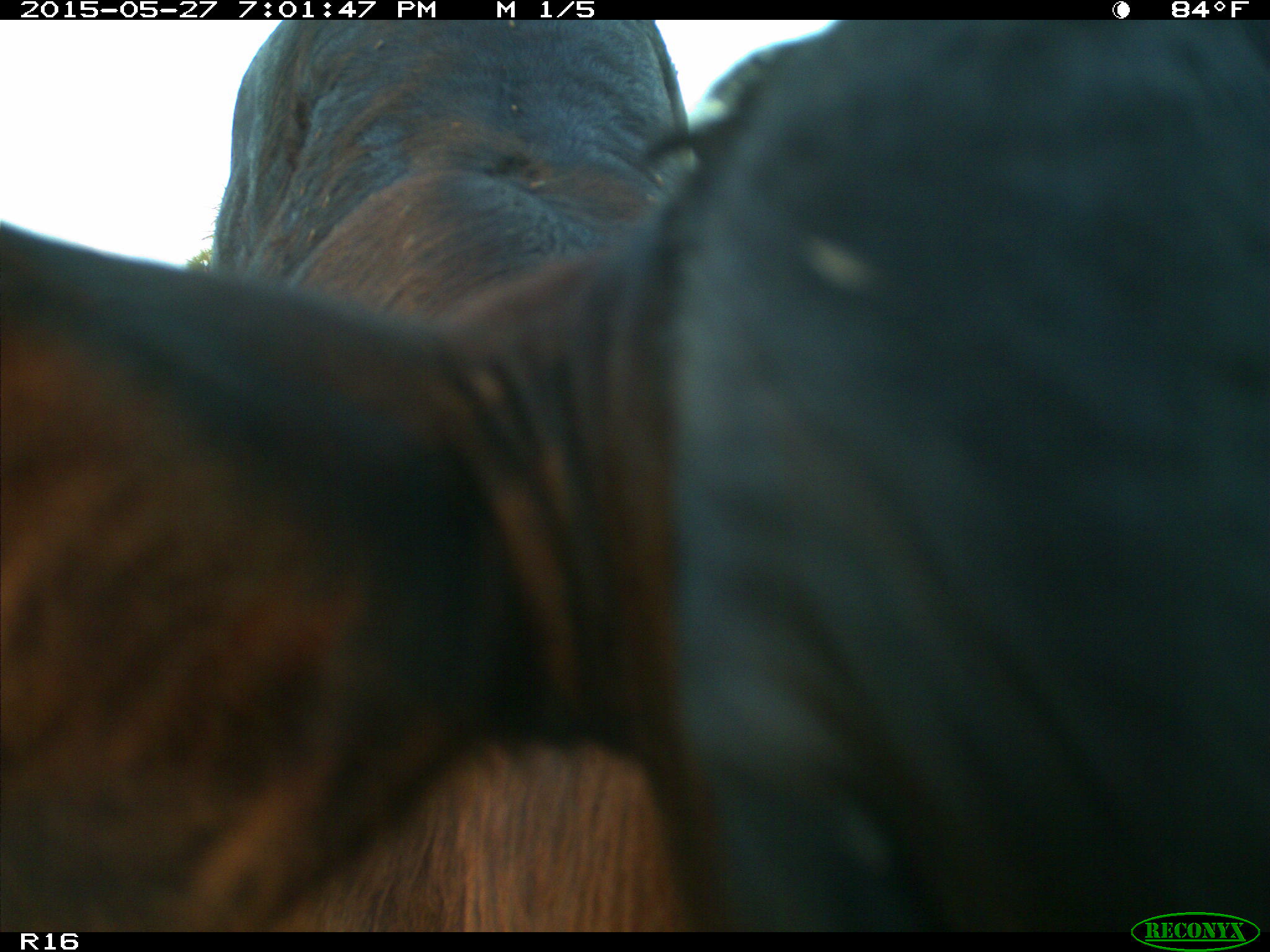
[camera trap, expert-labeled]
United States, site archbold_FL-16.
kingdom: Animalia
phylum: Chordata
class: Mammalia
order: Artiodactyla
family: Bovidae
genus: Bos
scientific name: Bos taurus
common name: domestic cow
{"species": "Bos taurus (domestic cow)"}